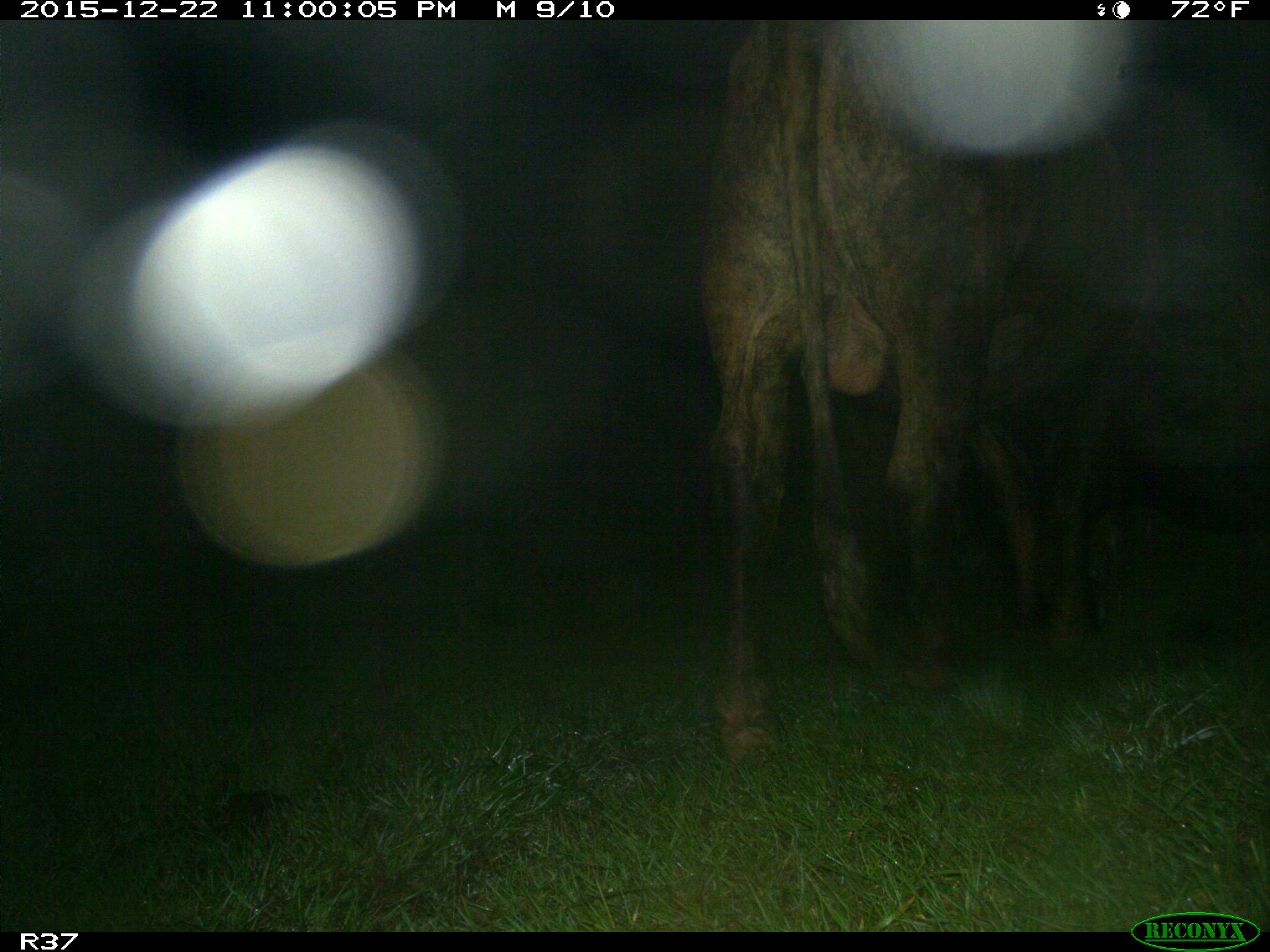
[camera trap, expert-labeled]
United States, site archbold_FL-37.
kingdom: Animalia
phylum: Chordata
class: Mammalia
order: Artiodactyla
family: Bovidae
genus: Bos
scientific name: Bos taurus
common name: domestic cow